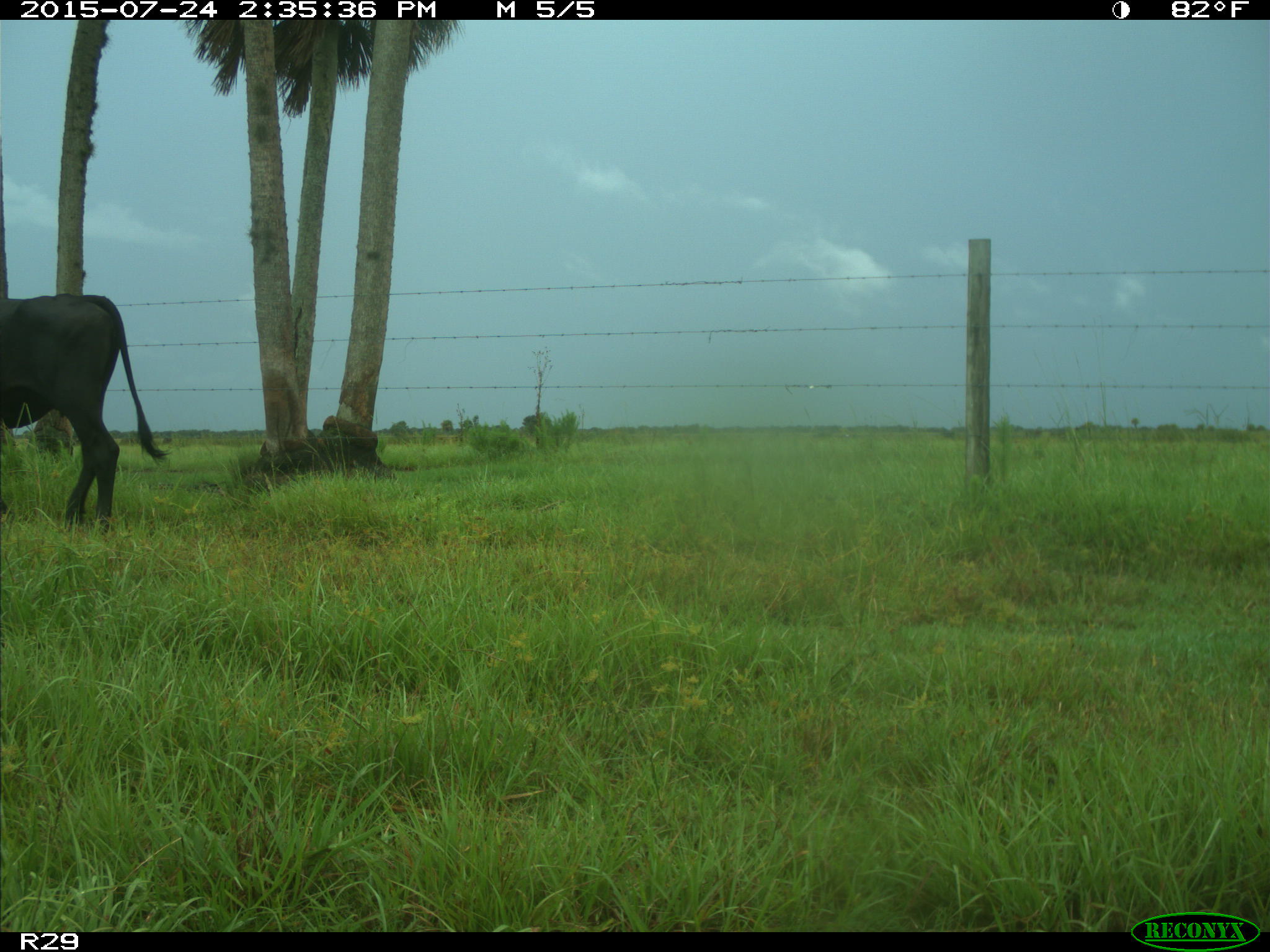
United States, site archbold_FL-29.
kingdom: Animalia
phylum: Chordata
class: Mammalia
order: Artiodactyla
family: Bovidae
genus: Bos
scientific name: Bos taurus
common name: domestic cow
Bos taurus (domestic cow).